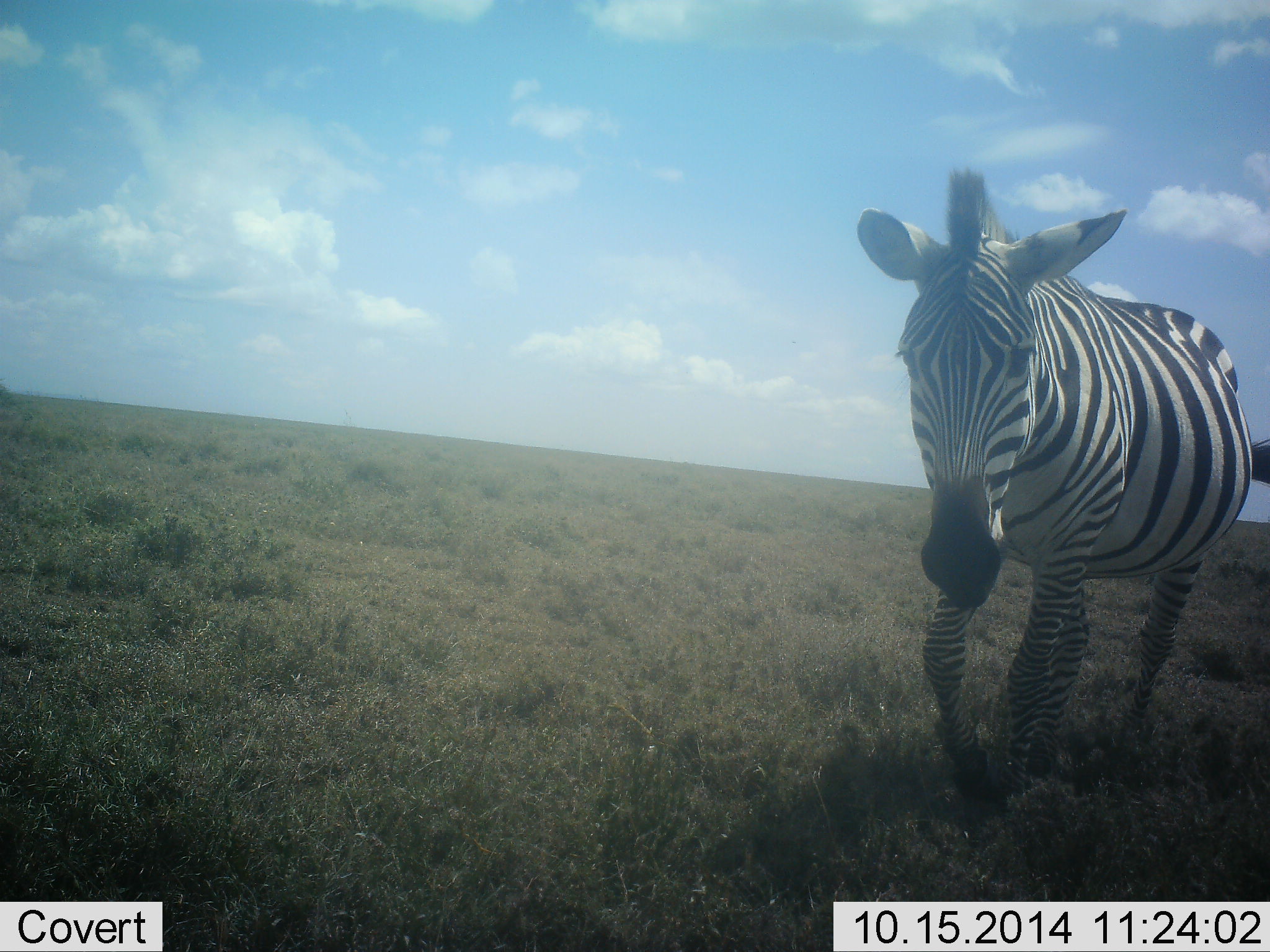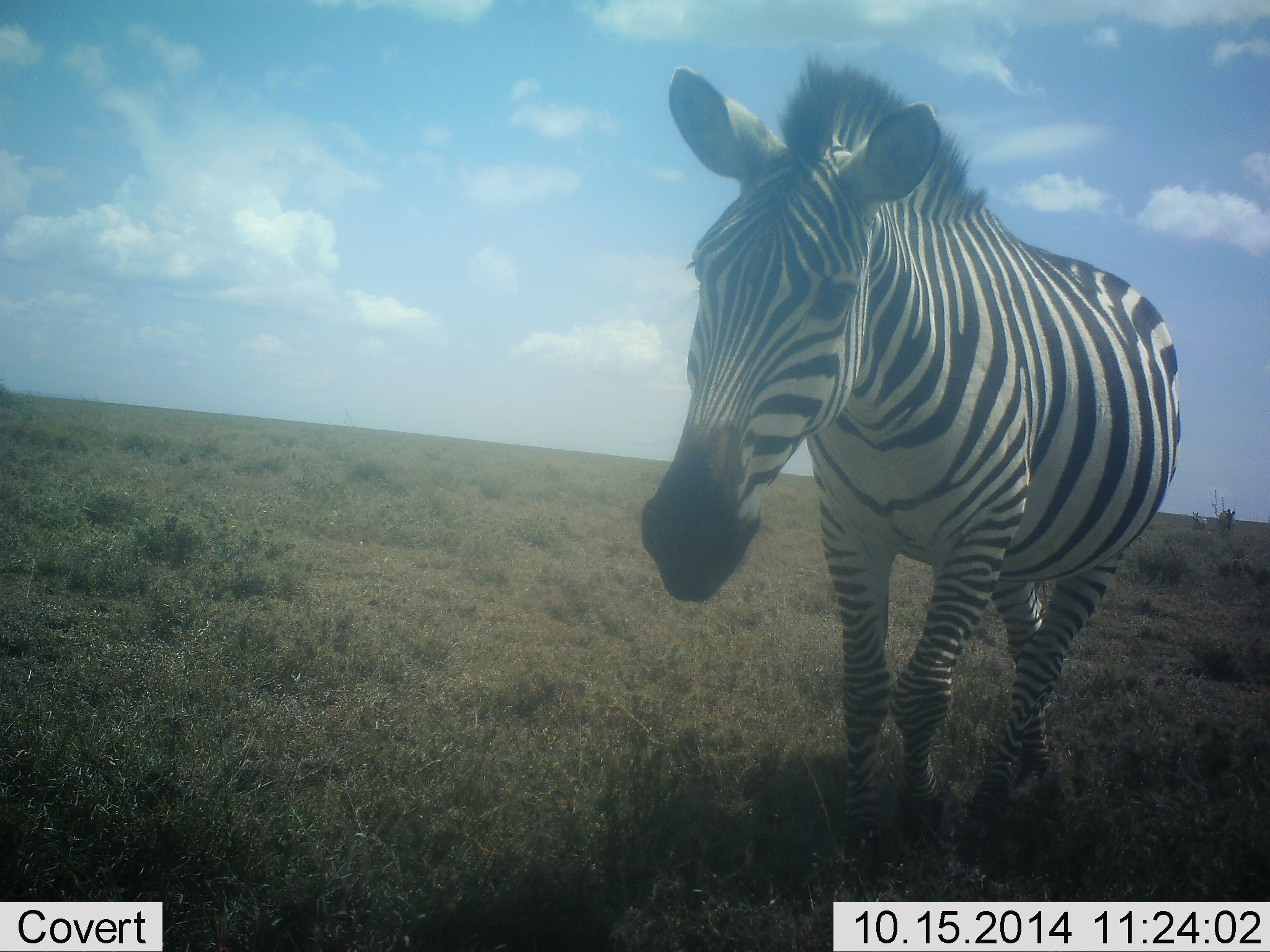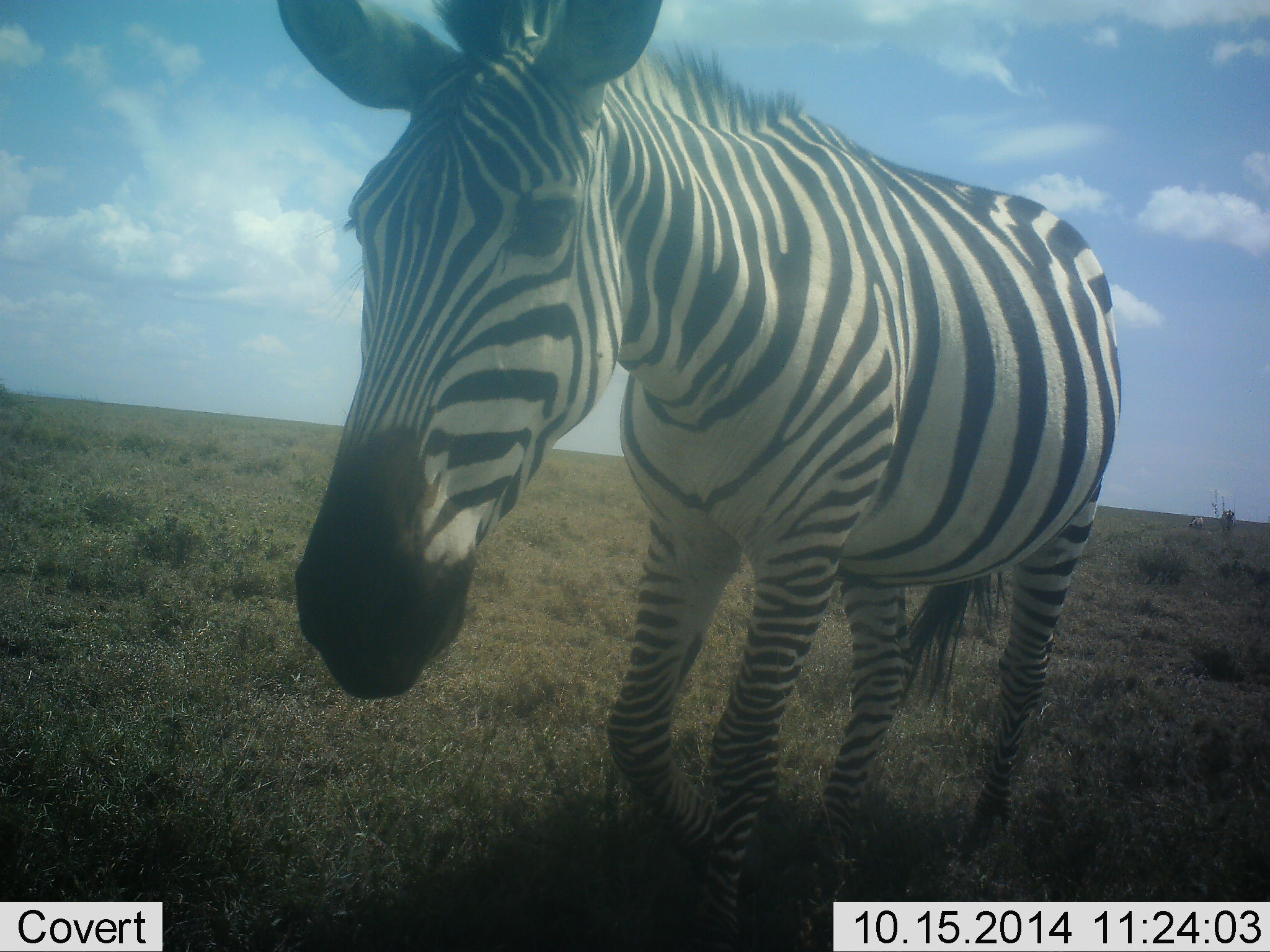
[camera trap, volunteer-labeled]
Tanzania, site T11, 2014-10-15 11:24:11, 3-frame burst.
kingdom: Animalia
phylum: Chordata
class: Mammalia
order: Perissodactyla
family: Equidae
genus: Equus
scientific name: Equus quagga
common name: plains zebra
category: zebra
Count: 1.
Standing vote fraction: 20%.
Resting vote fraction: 0%.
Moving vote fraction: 100%.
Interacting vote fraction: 0%.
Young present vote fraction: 0%.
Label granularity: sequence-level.